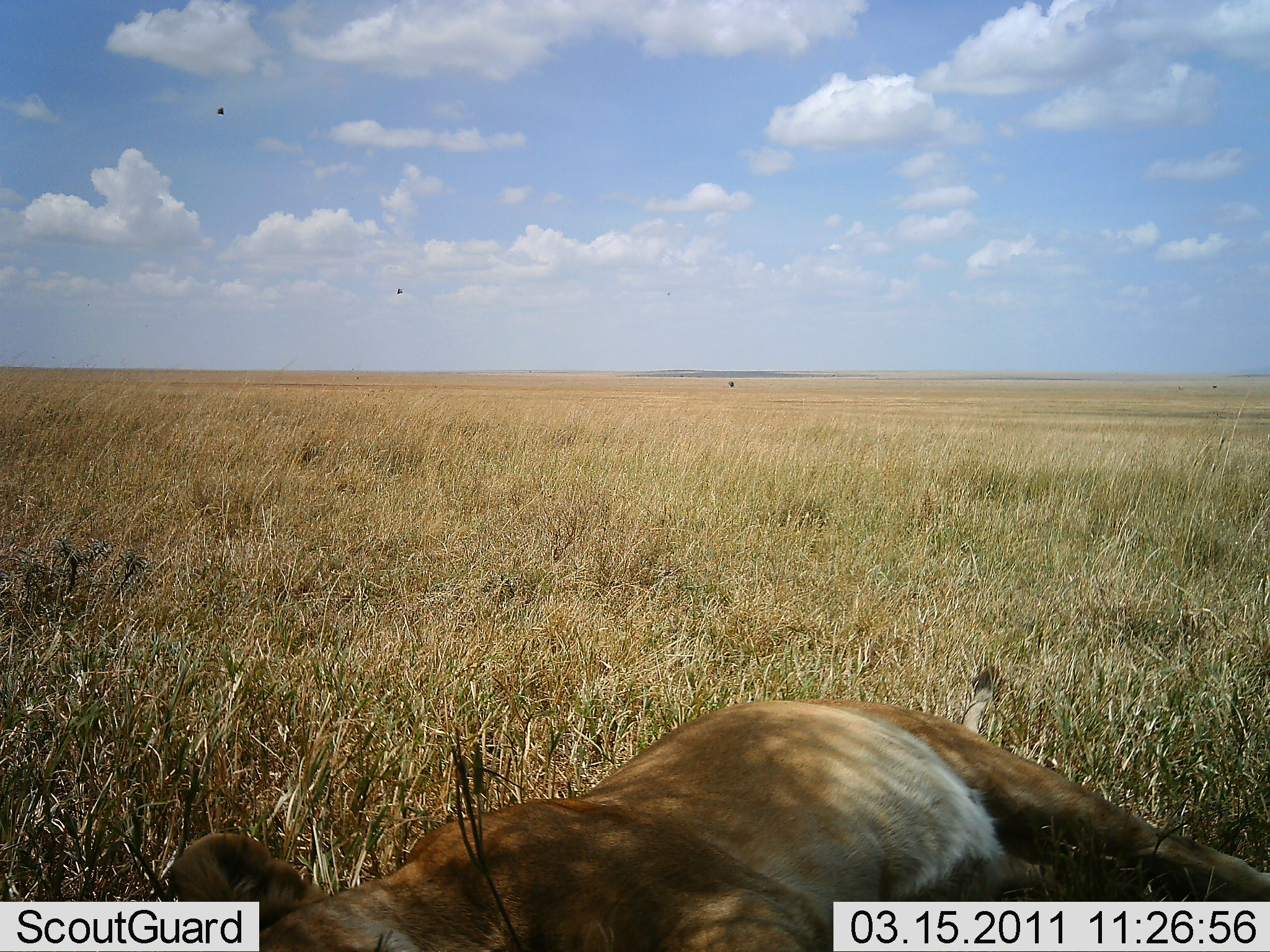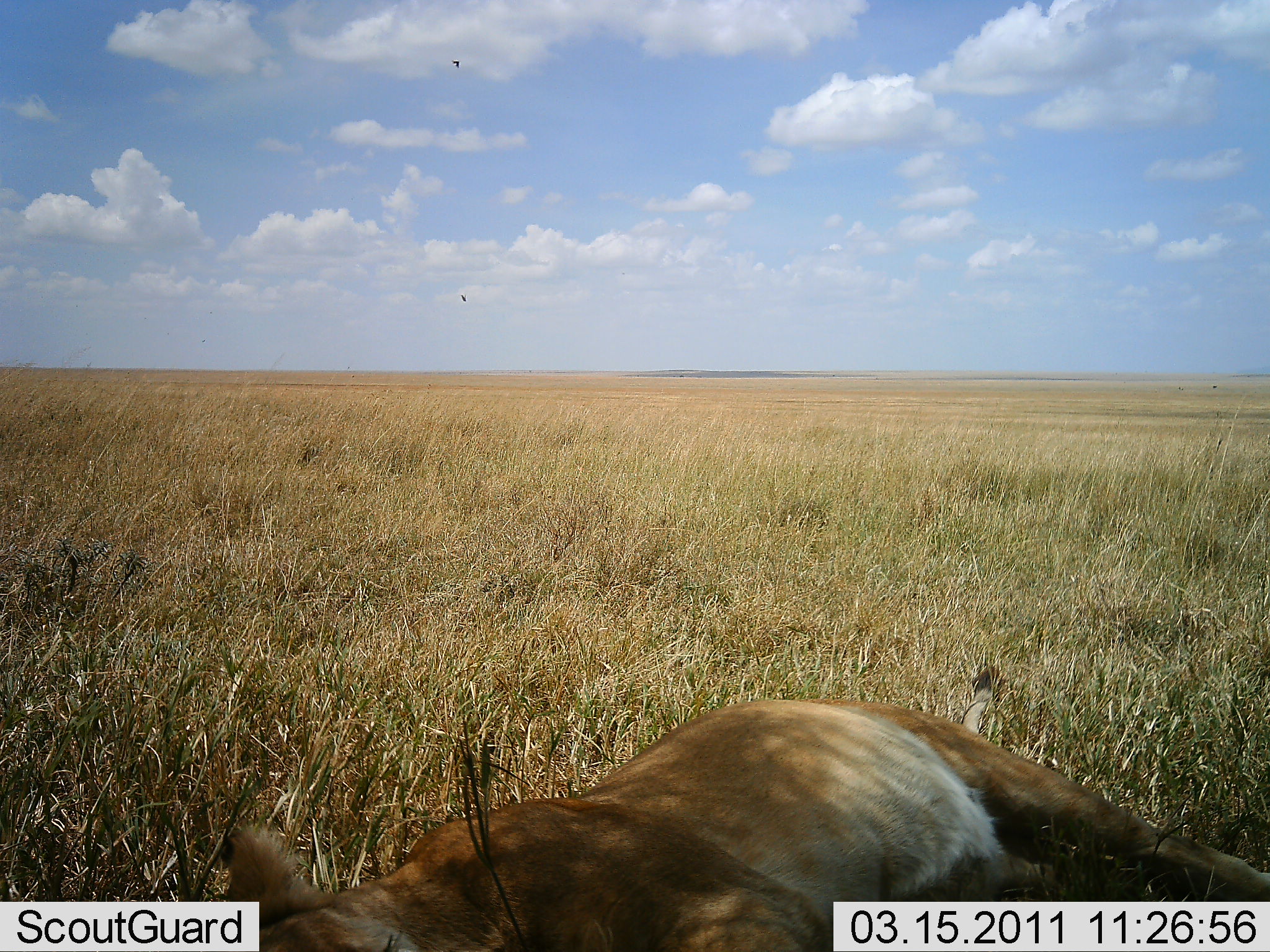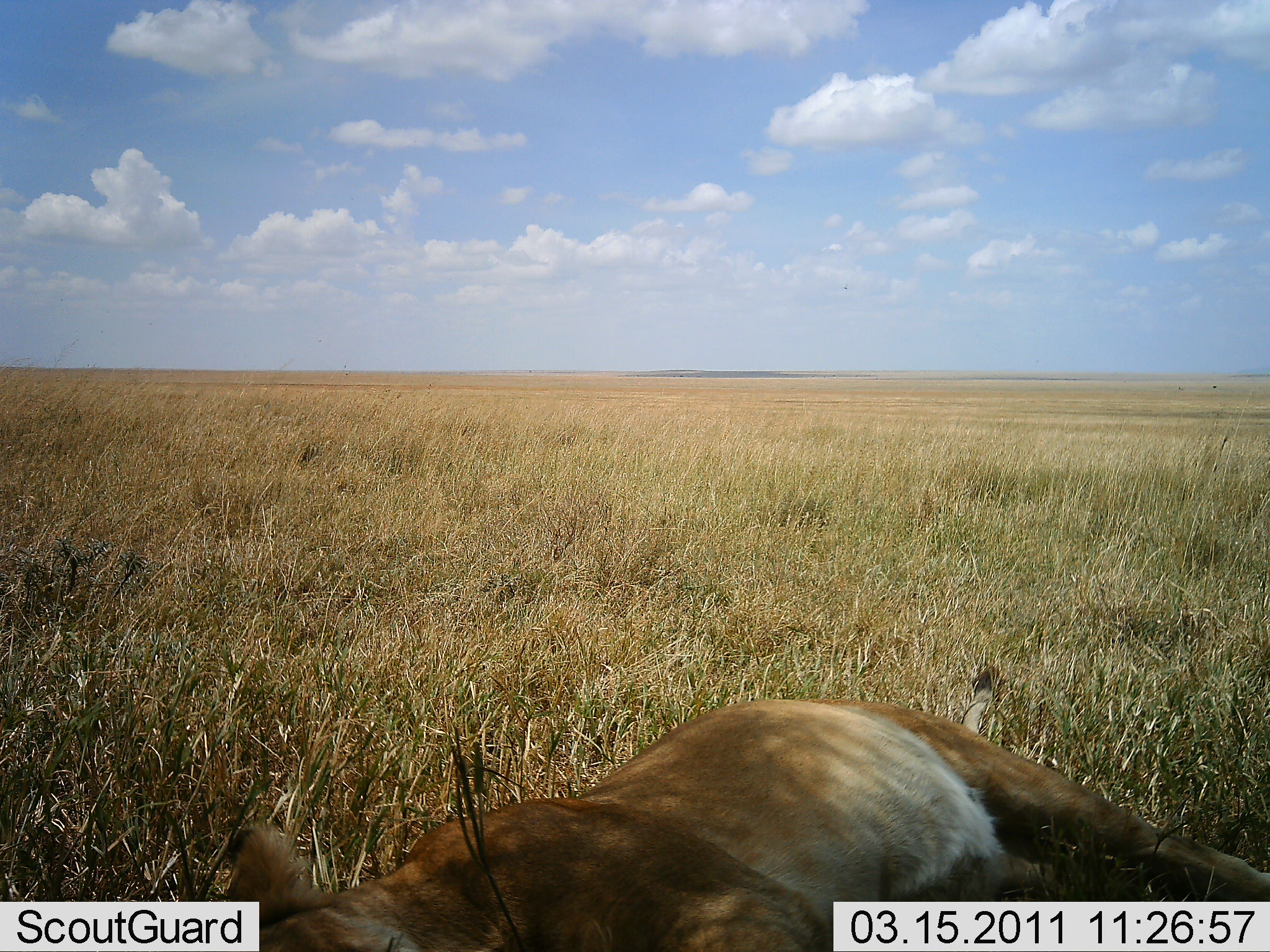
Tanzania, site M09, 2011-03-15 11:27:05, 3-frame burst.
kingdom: Animalia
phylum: Chordata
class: Mammalia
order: Carnivora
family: Felidae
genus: Panthera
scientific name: Panthera leo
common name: lion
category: lionfemale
Lionfemale (lion) (Panthera leo), count 1. Behavior (volunteer vote fractions): standing 0%, resting 100%, moving 0%, interacting 0%. Young present (vote fraction): 0%. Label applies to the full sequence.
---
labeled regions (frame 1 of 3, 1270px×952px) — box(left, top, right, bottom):
animal: box(159, 666, 1270, 951)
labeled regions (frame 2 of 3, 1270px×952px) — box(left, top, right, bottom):
animal: box(213, 664, 1270, 951)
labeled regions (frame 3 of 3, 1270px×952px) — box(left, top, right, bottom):
animal: box(600, 661, 1072, 778)